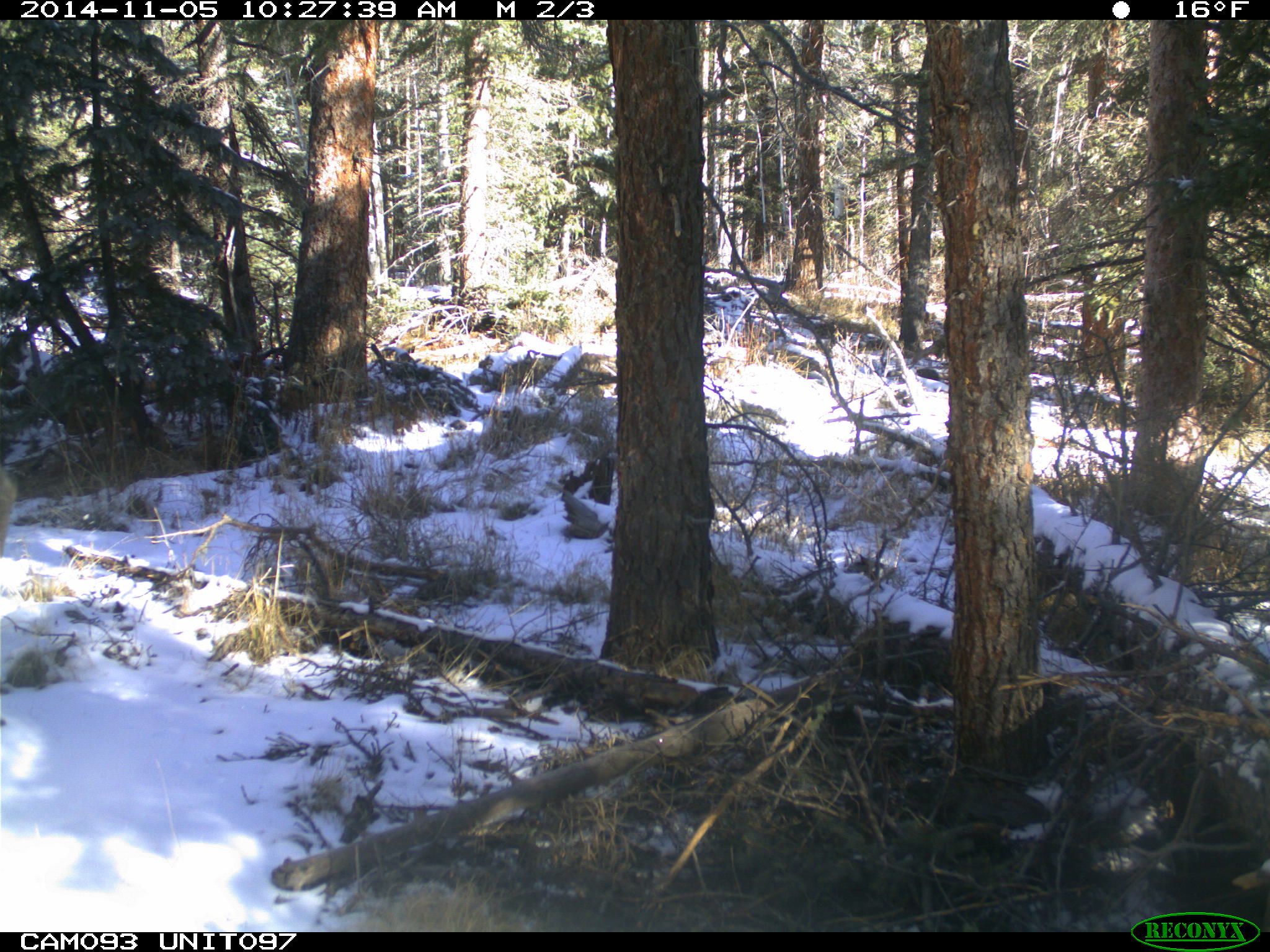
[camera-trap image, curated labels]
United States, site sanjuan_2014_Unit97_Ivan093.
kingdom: Animalia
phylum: Chordata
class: Mammalia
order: Artiodactyla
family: Cervidae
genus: Alces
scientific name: Alces alces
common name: moose